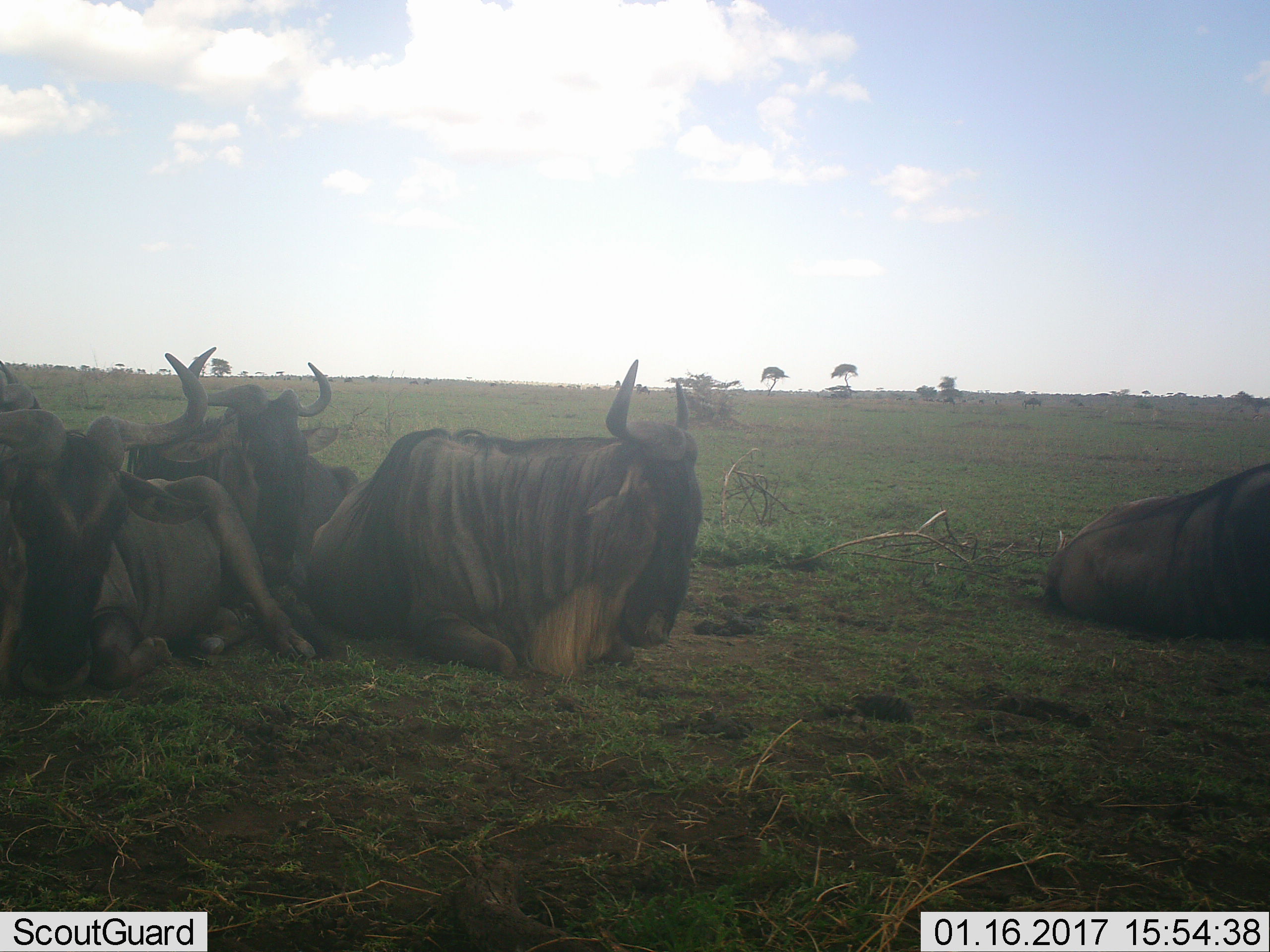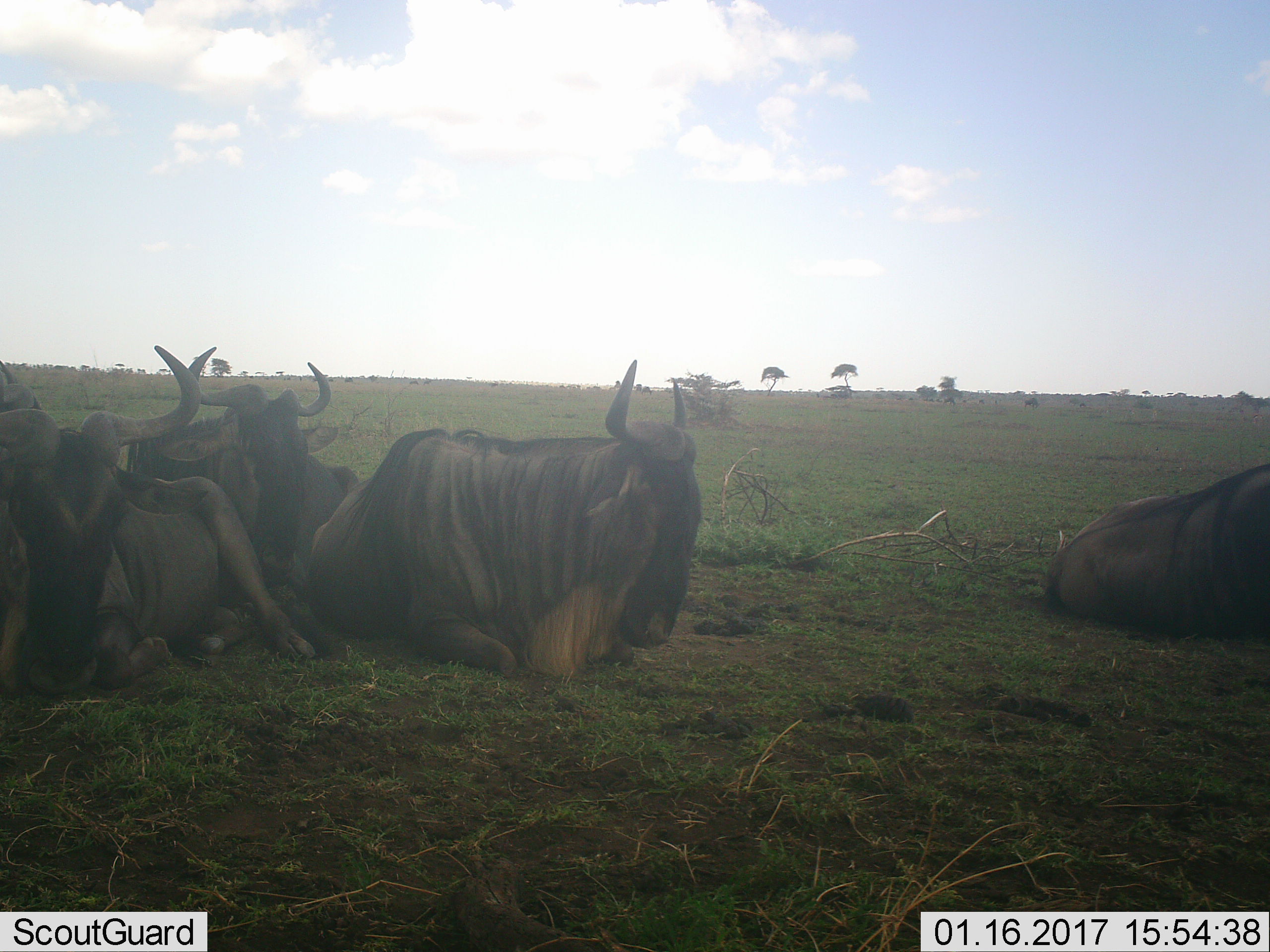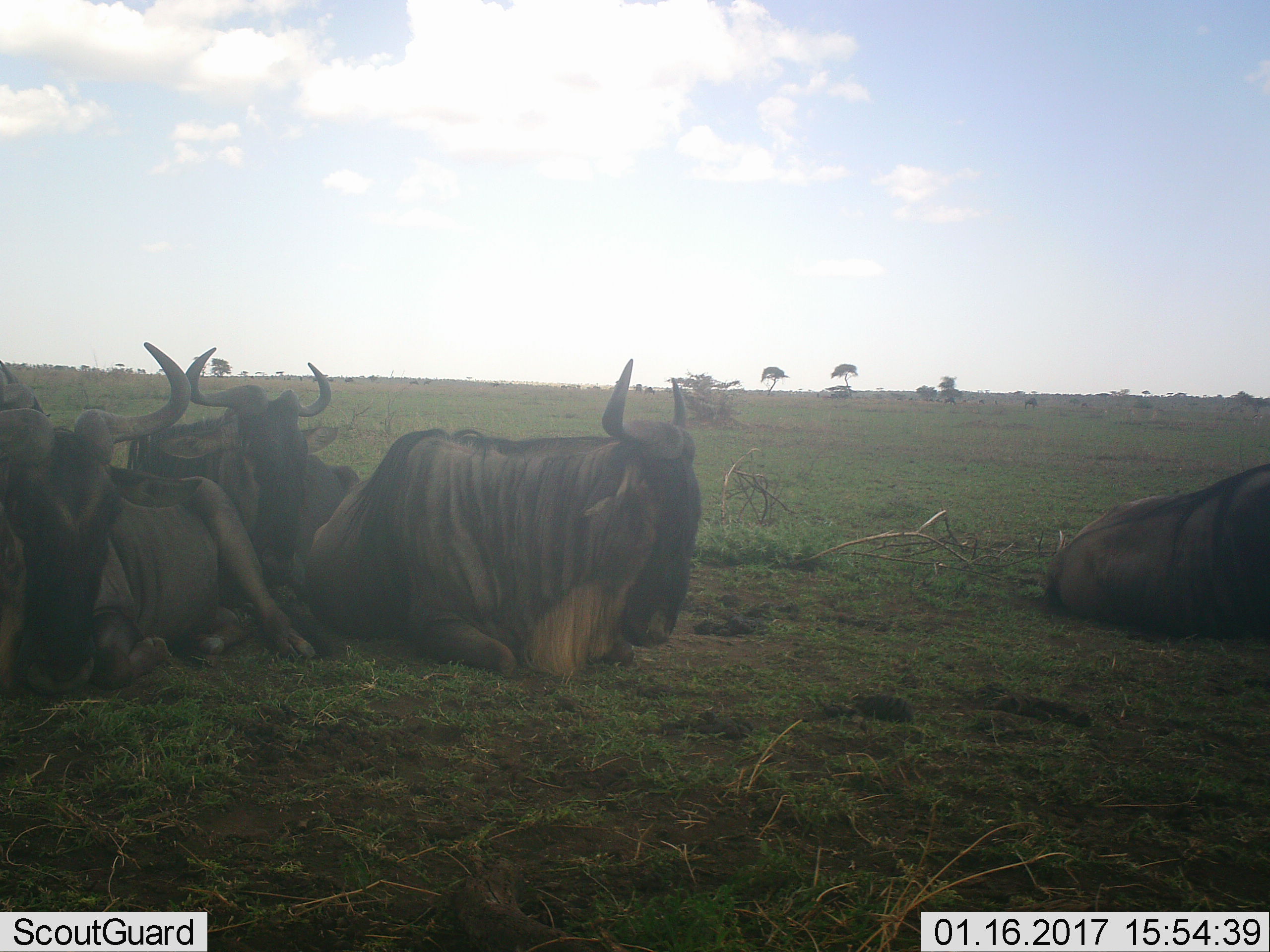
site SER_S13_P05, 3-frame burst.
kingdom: Animalia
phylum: Chordata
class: Mammalia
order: Artiodactyla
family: Bovidae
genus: Connochaetes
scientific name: Connochaetes taurinus taurinus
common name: blue wildebeest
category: wildebeestblue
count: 4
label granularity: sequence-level